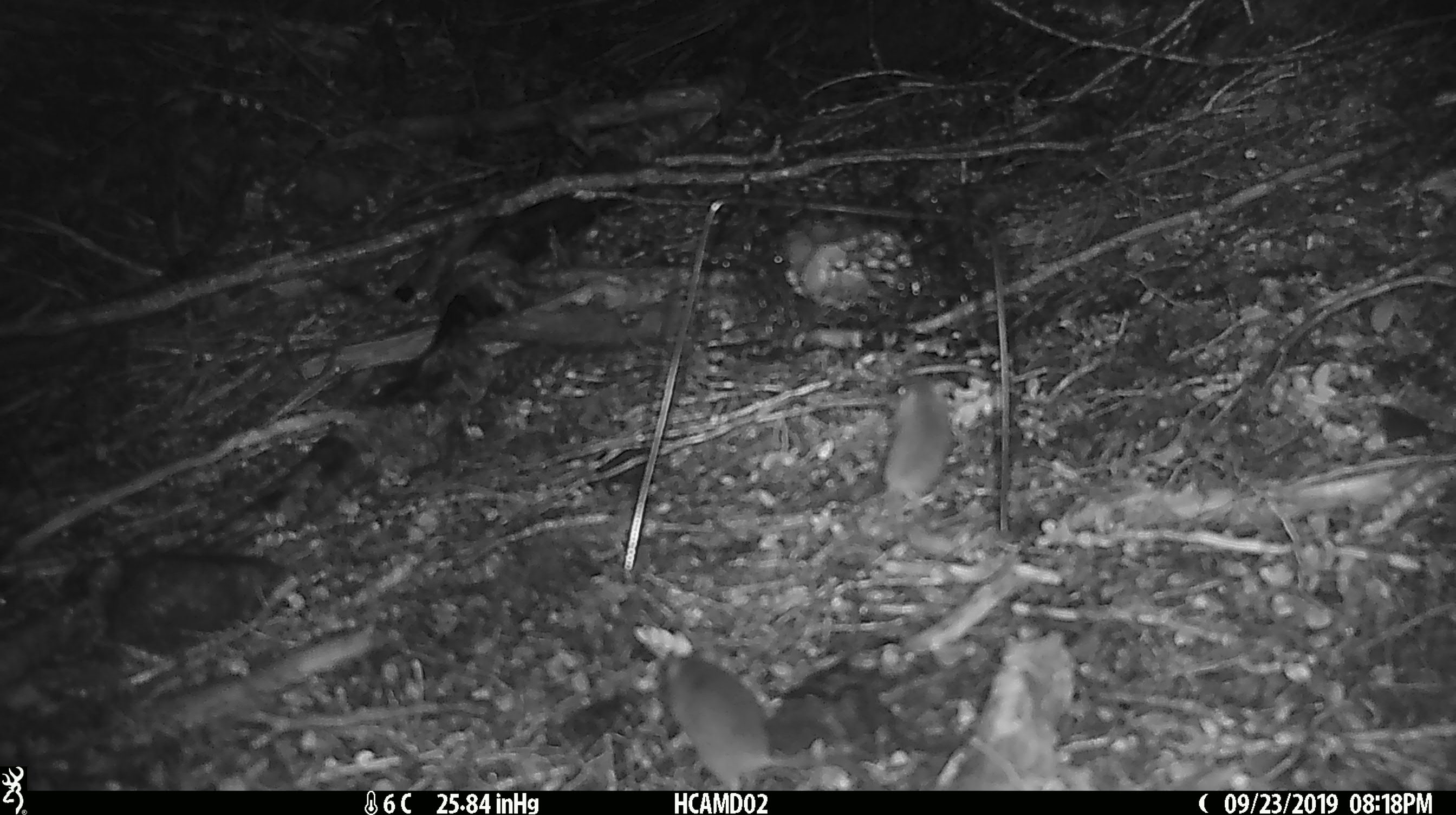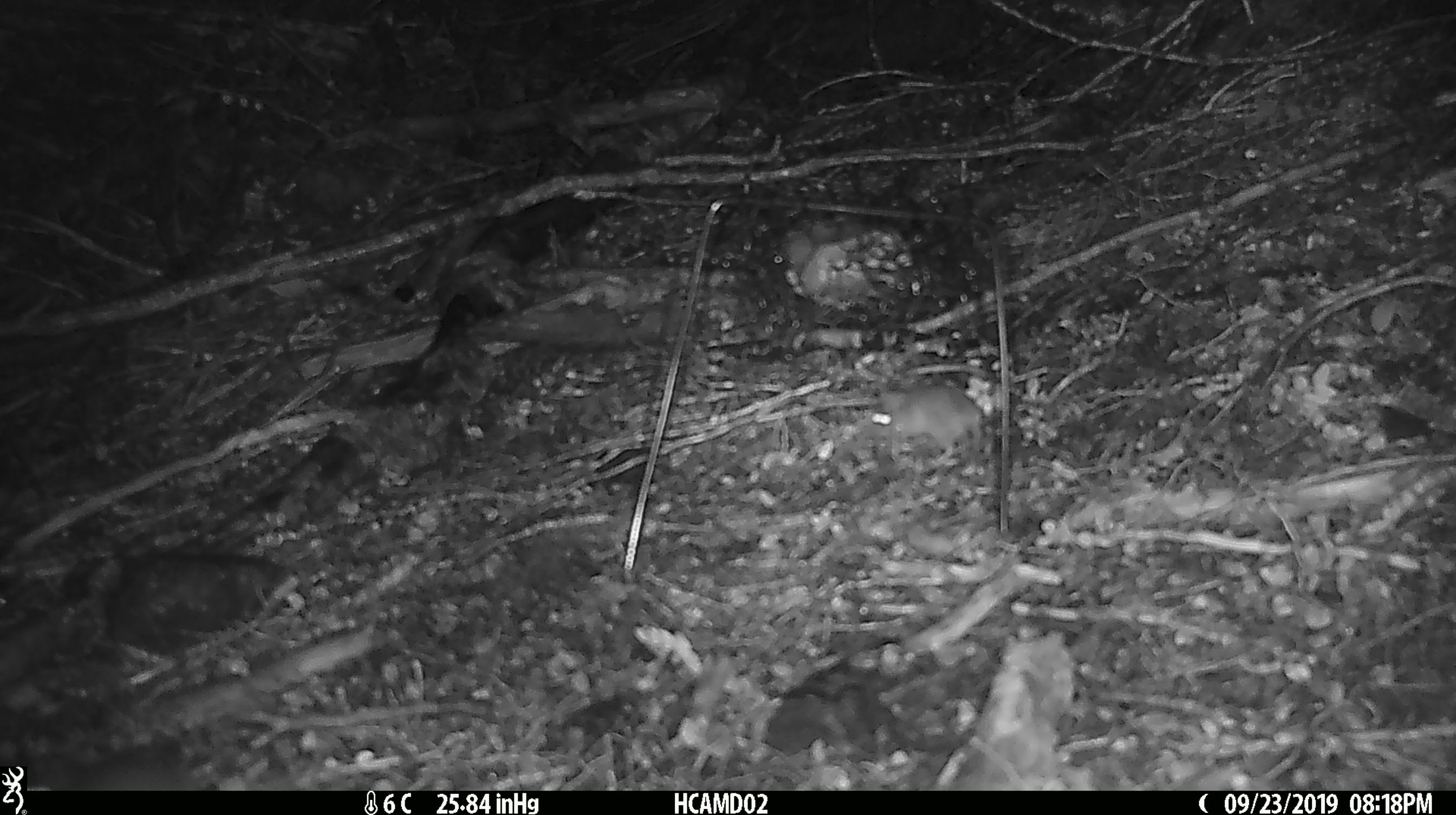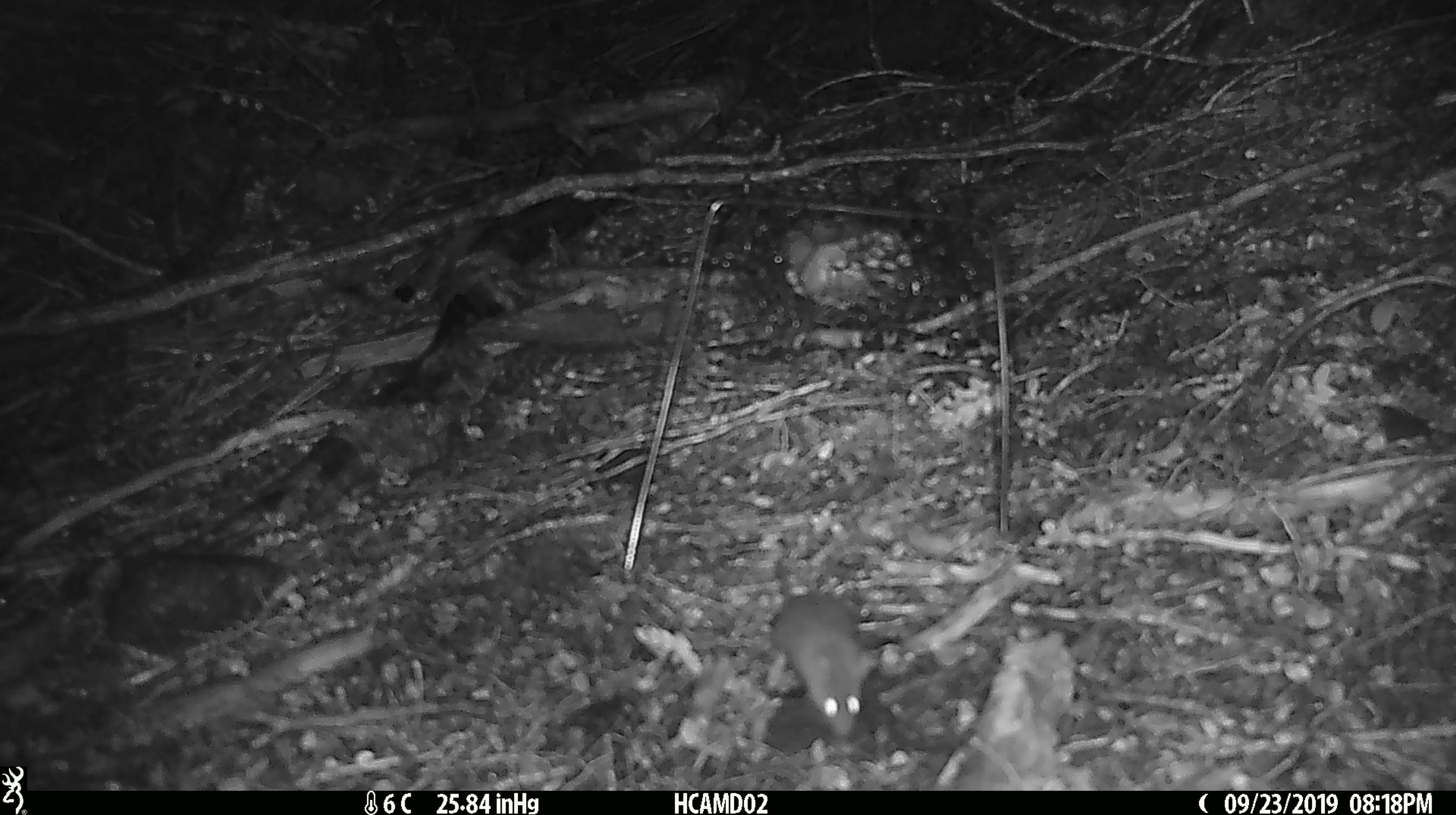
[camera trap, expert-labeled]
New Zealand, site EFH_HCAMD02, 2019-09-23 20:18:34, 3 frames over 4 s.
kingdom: Animalia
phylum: Chordata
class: Mammalia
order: Rodentia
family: Muridae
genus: Mus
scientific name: Mus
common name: mouse